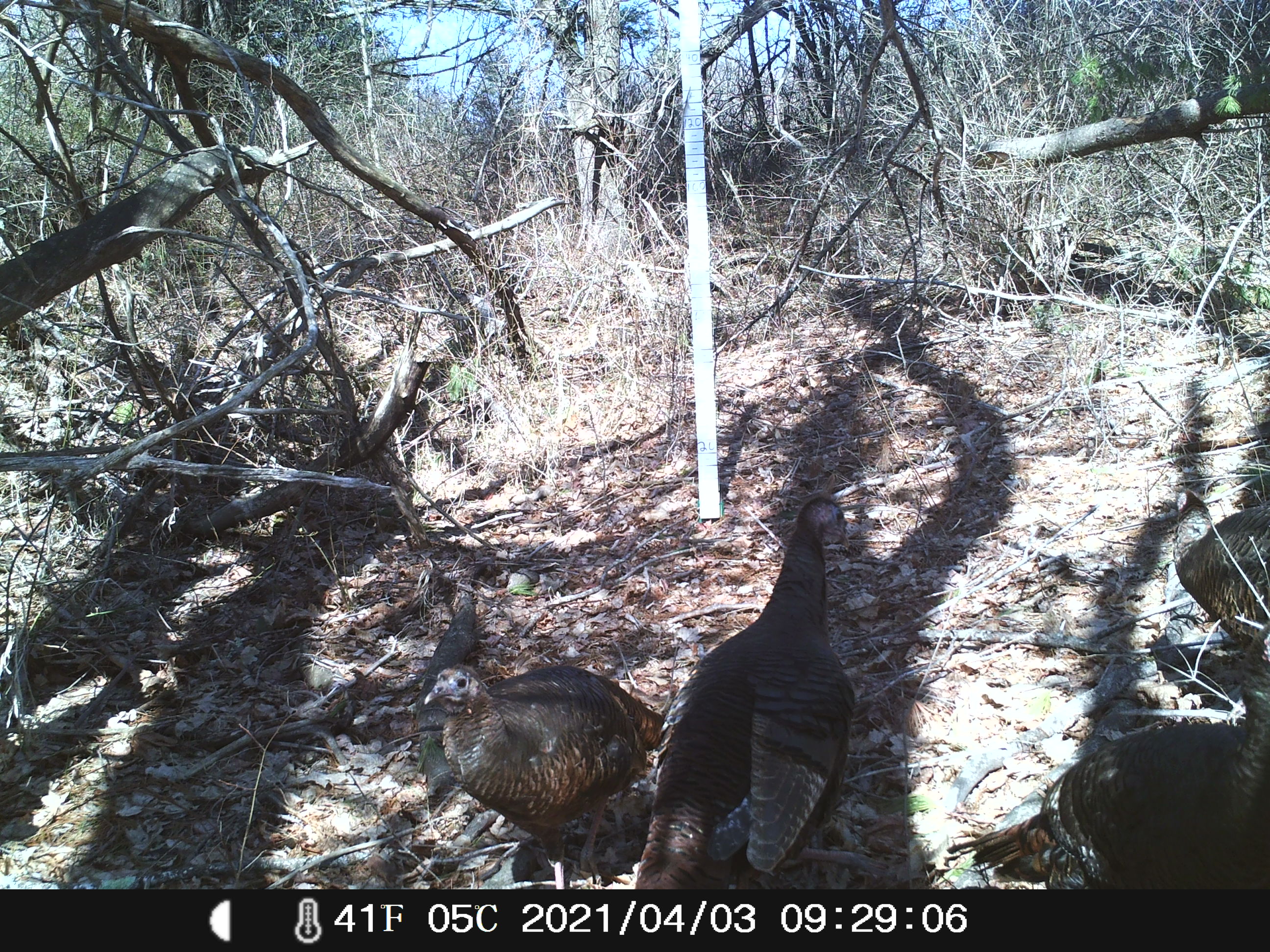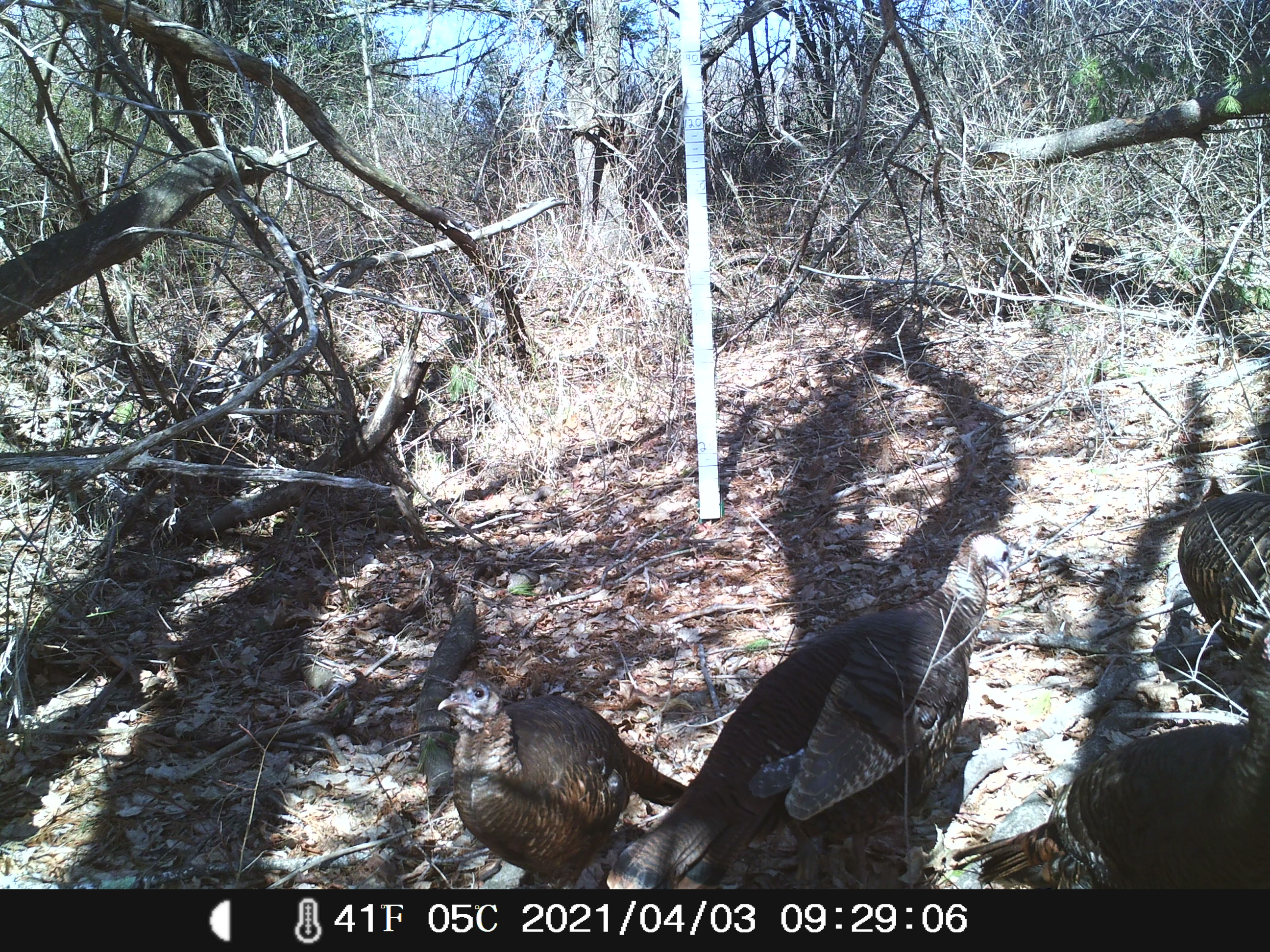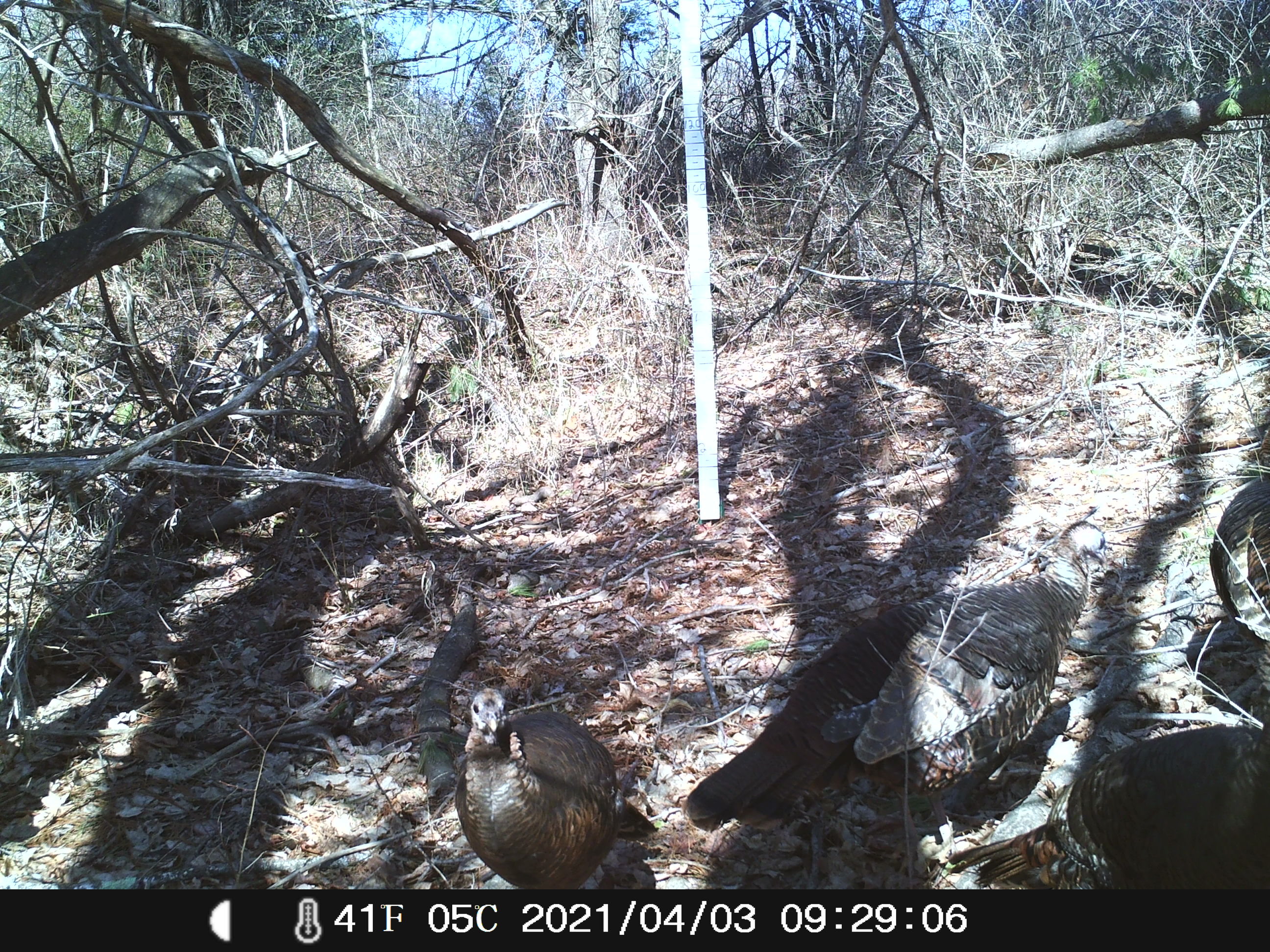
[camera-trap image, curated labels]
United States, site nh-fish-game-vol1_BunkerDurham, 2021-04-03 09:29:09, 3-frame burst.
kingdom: Animalia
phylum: Chordata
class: Aves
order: Galliformes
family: Phasianidae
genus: Meleagris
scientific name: Meleagris gallopavo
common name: wild turkey